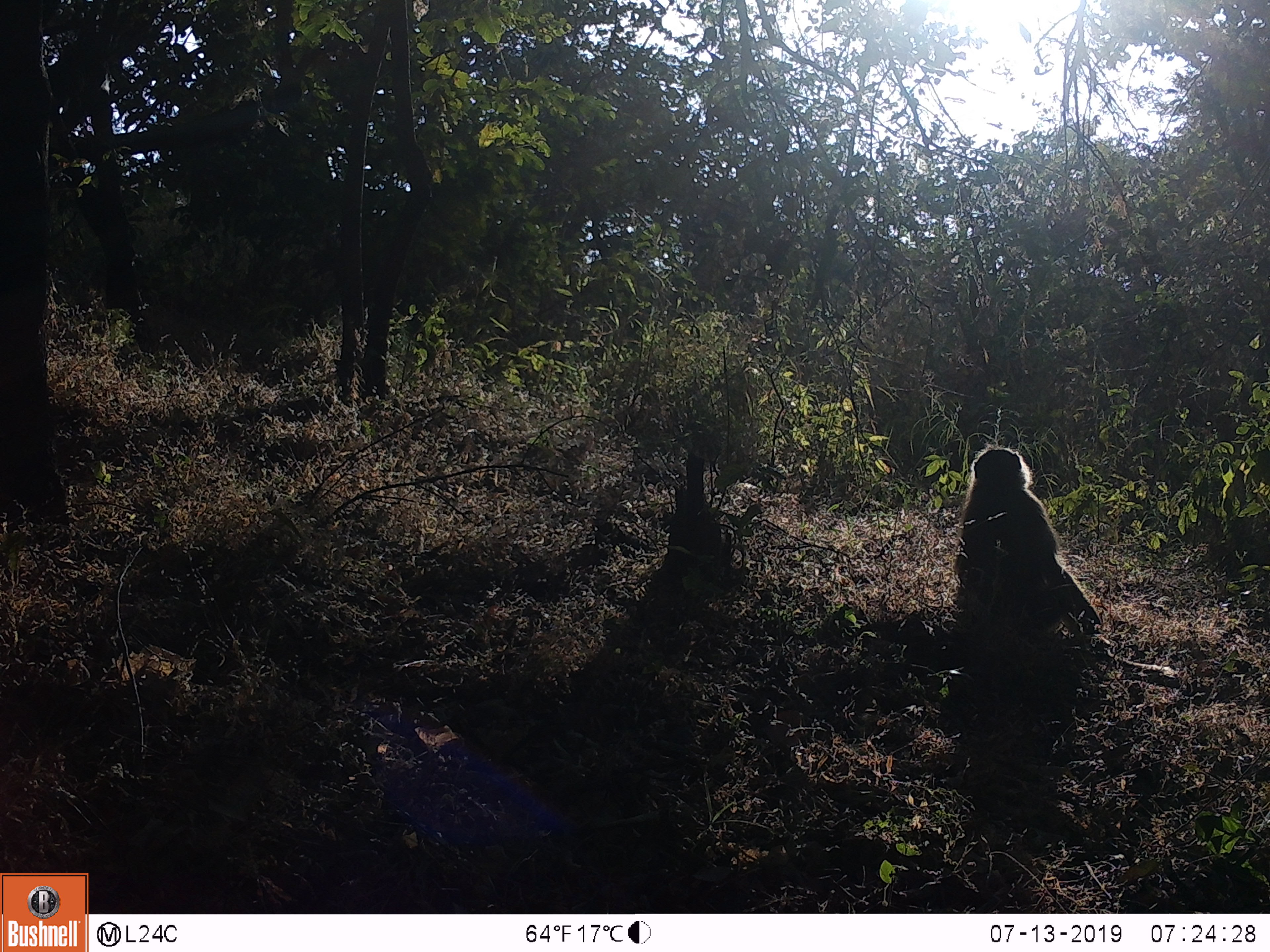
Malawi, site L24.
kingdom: Animalia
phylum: Chordata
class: Mammalia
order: Primates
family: Cercopithecidae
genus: Papio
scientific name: Papio cynocephalus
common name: yellow baboon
Yellow baboon (Papio cynocephalus), count 1.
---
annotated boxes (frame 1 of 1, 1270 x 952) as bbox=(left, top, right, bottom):
yellow baboon: bbox=(952, 434, 1104, 641)